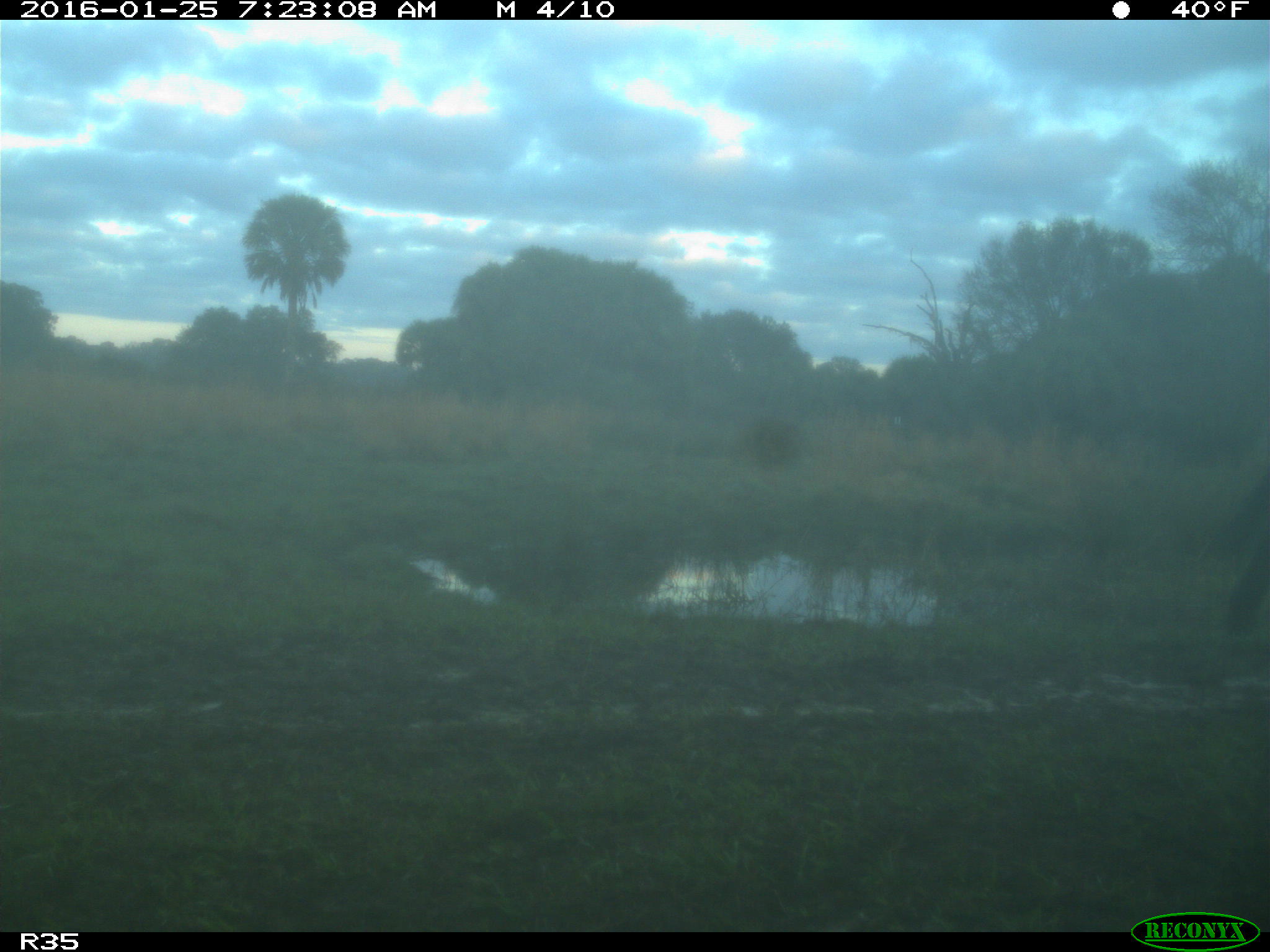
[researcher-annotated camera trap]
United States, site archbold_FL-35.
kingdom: Animalia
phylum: Chordata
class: Mammalia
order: Artiodactyla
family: Bovidae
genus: Bos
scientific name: Bos taurus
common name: domestic cow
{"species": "Bos taurus (domestic cow)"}